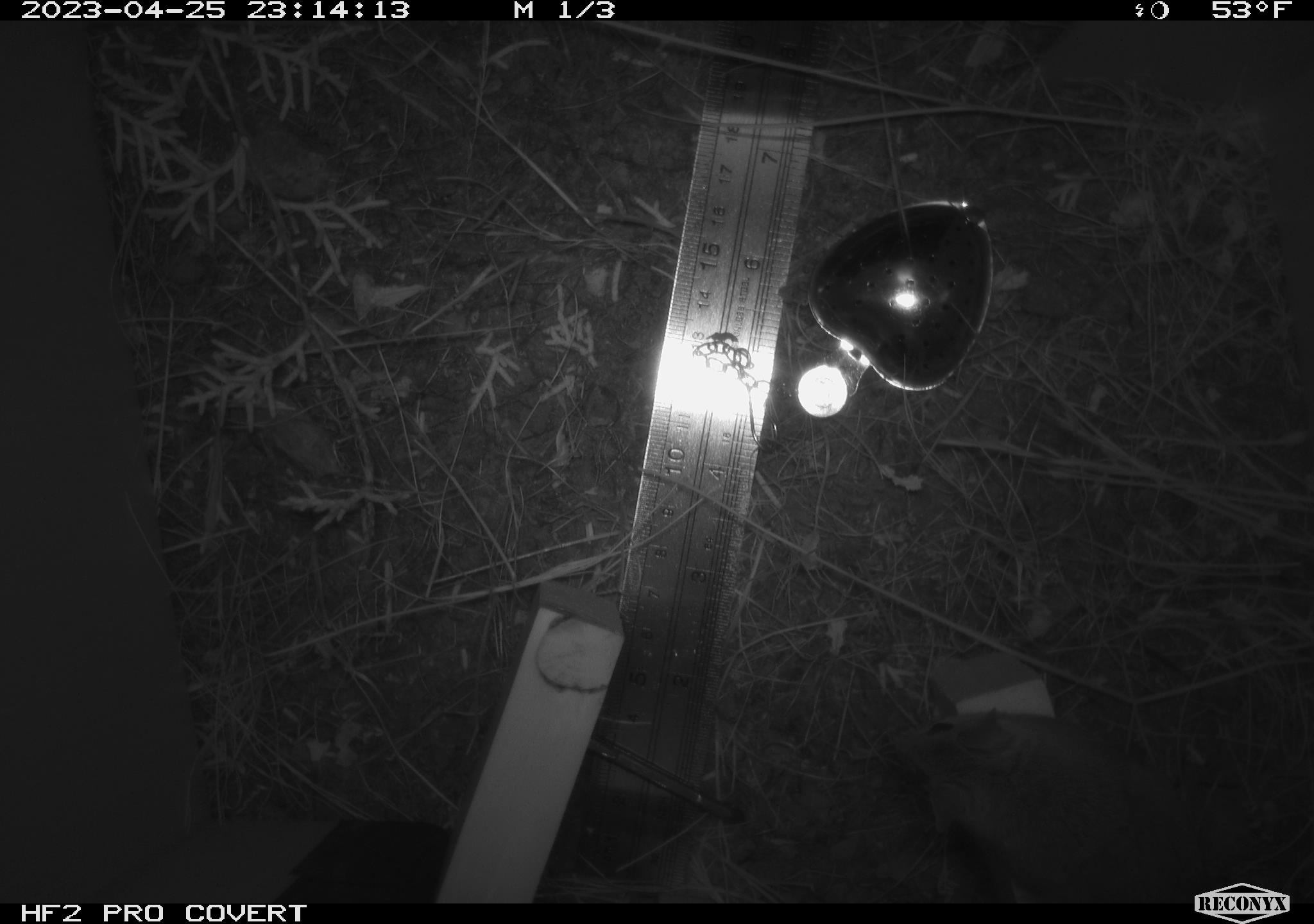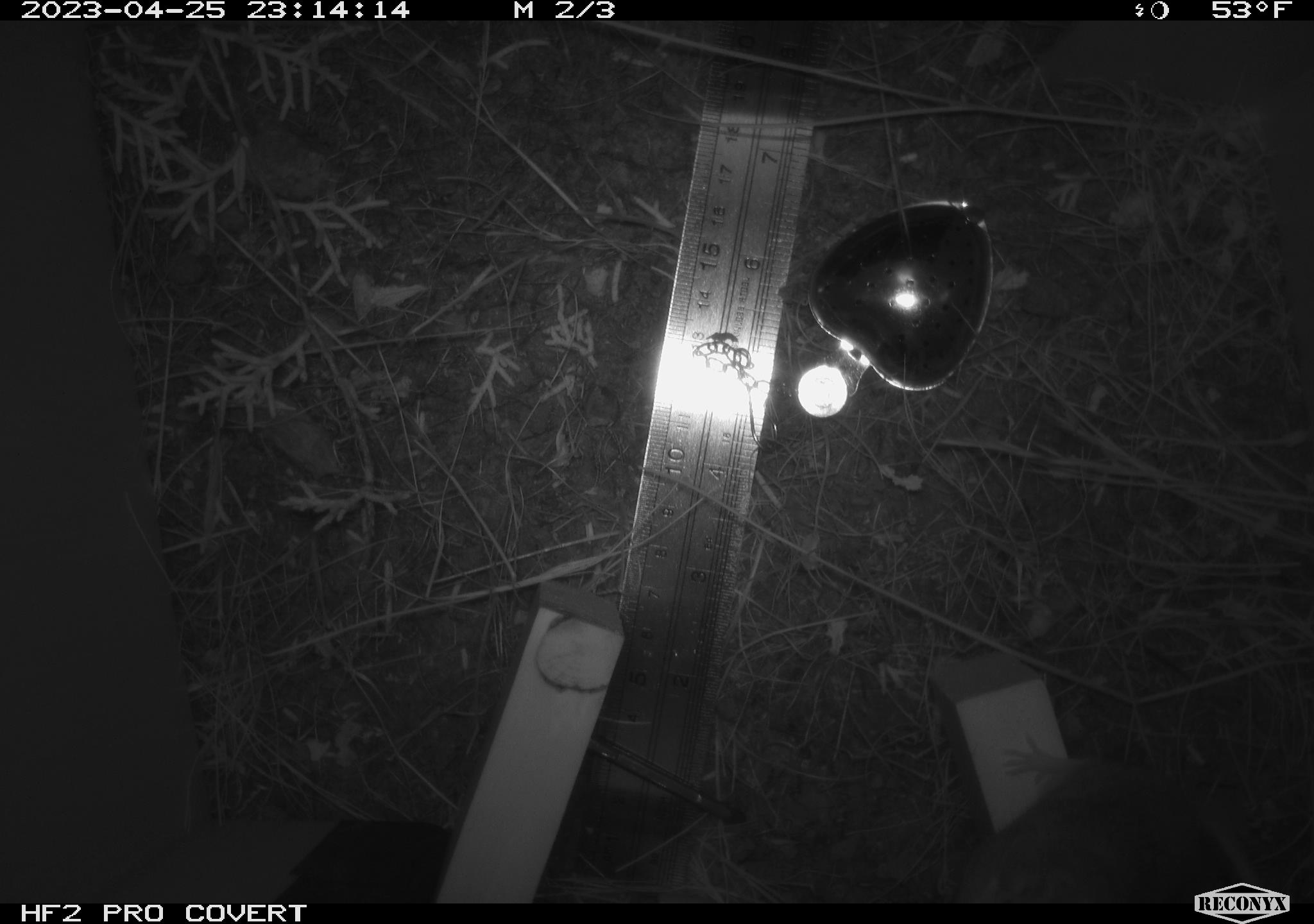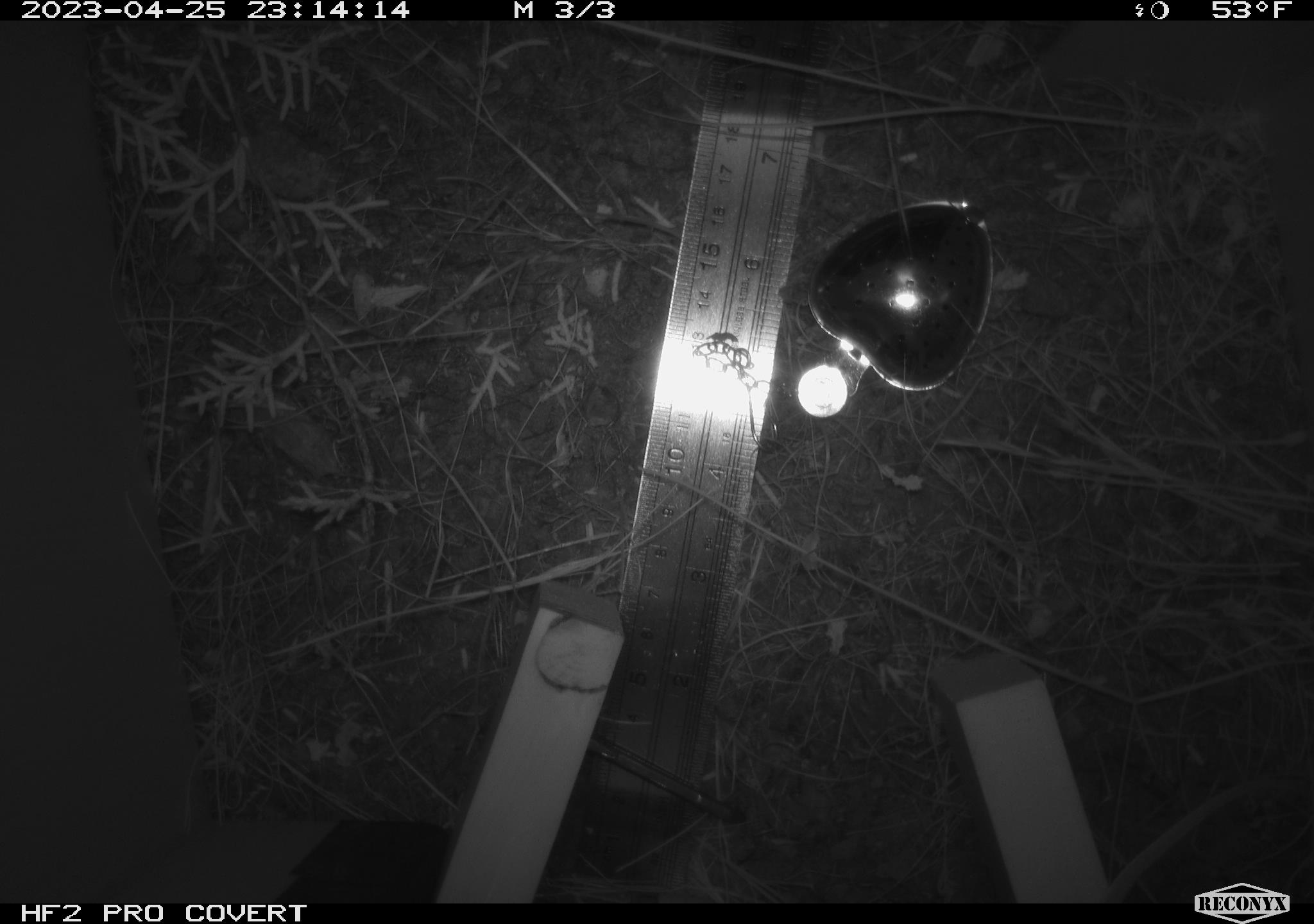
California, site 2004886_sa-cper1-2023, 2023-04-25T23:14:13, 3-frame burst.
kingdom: Animalia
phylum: Chordata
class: Mammalia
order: Rodentia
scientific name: Rodentia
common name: mouse species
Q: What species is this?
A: Mouse species (Rodentia).